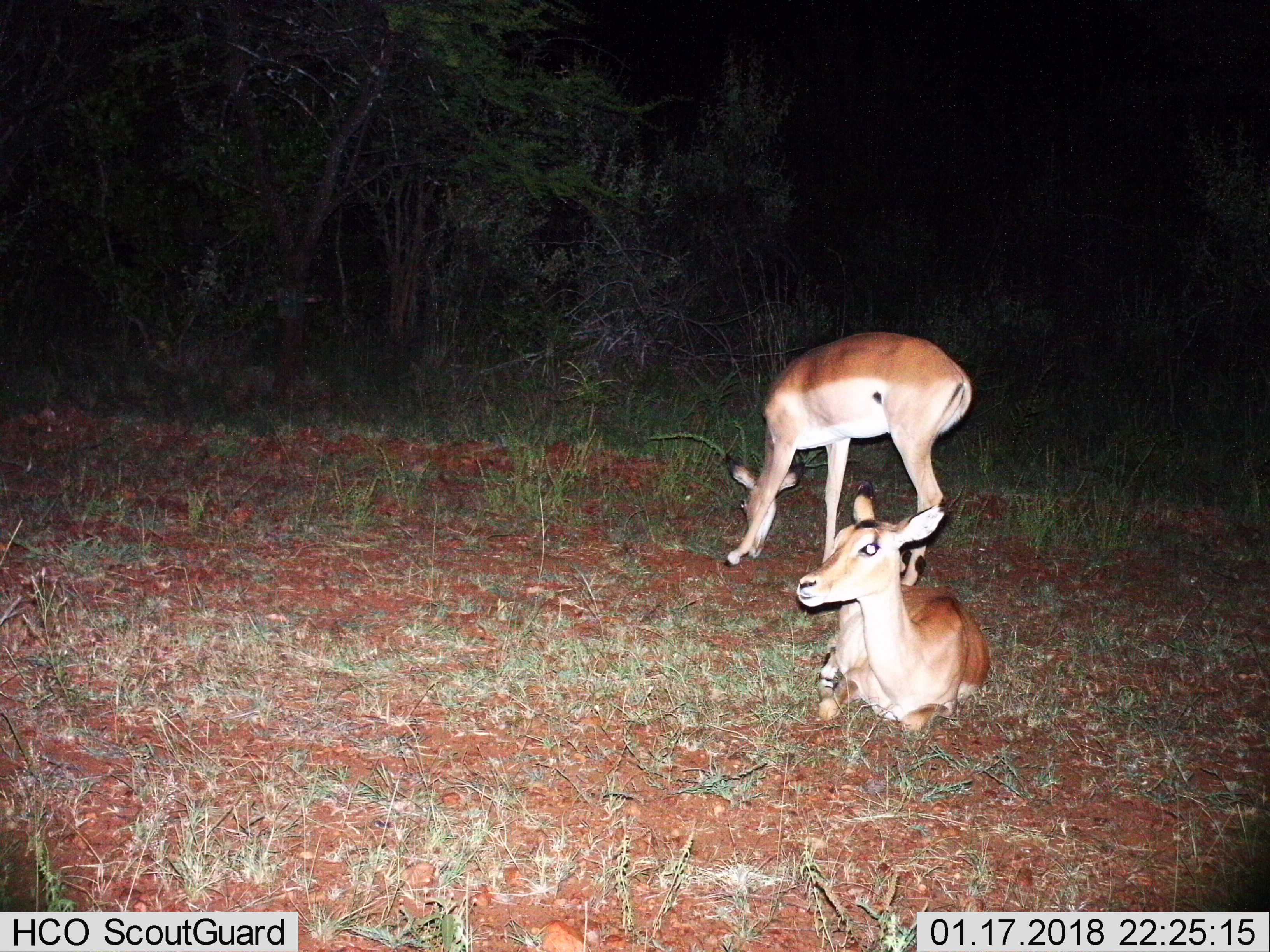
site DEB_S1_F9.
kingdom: Animalia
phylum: Chordata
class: Mammalia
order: Artiodactyla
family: Bovidae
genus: Aepyceros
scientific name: Aepyceros melampus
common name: impala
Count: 2.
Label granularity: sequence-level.